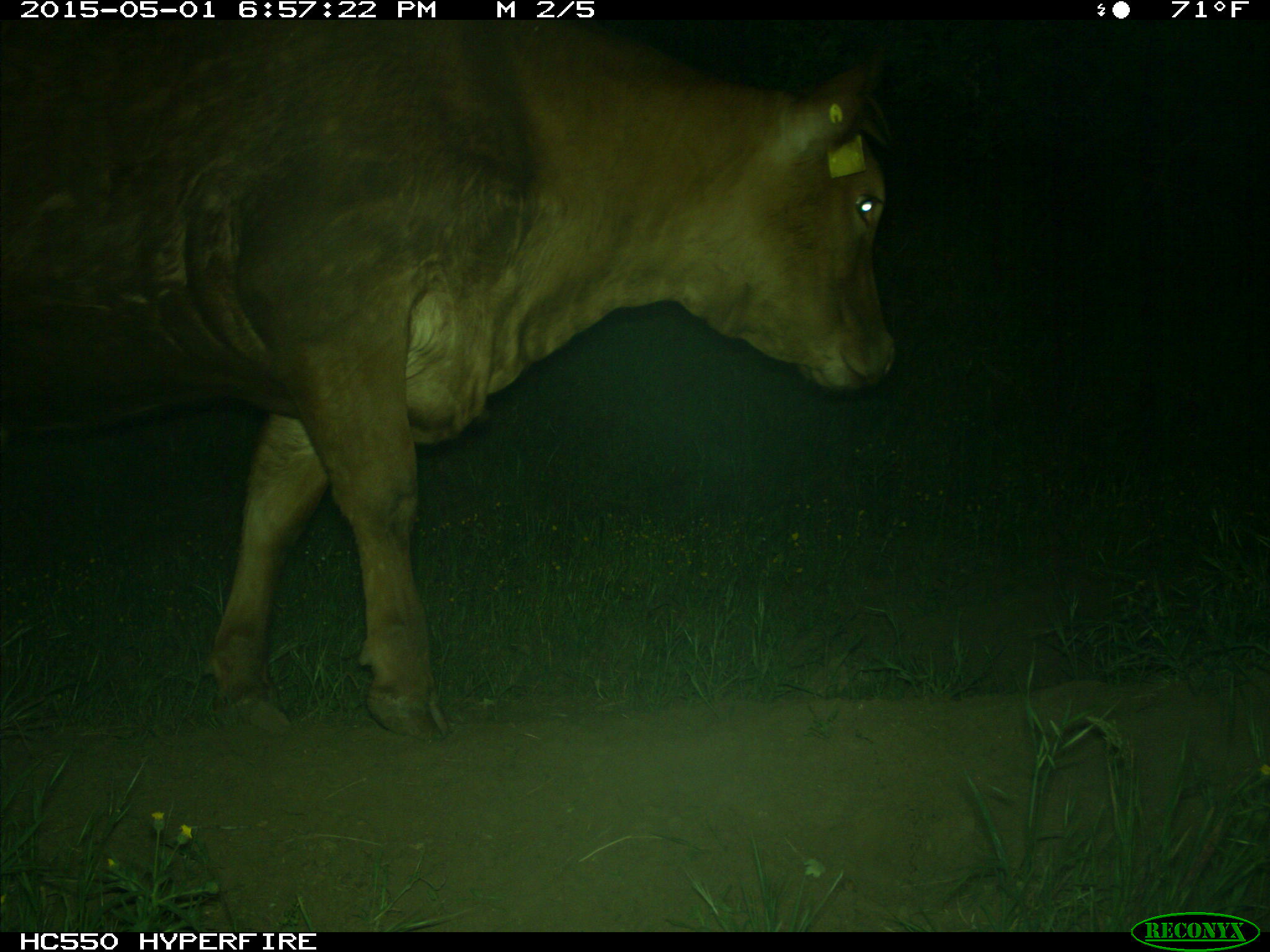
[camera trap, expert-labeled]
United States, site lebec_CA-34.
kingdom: Animalia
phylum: Chordata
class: Mammalia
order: Artiodactyla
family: Bovidae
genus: Bos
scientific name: Bos taurus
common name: domestic cow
Bos taurus (domestic cow).